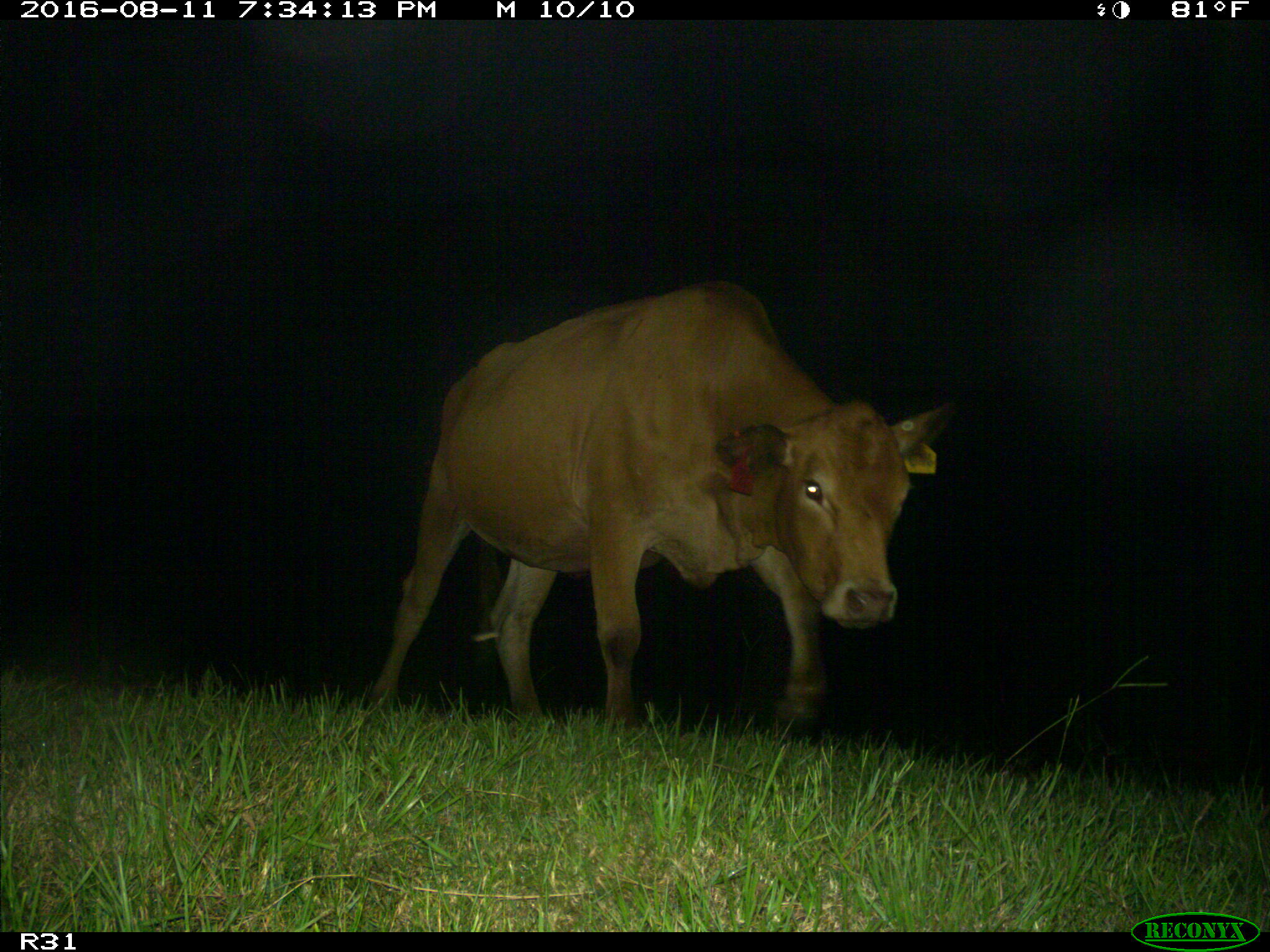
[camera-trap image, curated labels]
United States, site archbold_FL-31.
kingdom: Animalia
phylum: Chordata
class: Mammalia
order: Artiodactyla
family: Bovidae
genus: Bos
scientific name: Bos taurus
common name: domestic cow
Bos taurus (domestic cow).